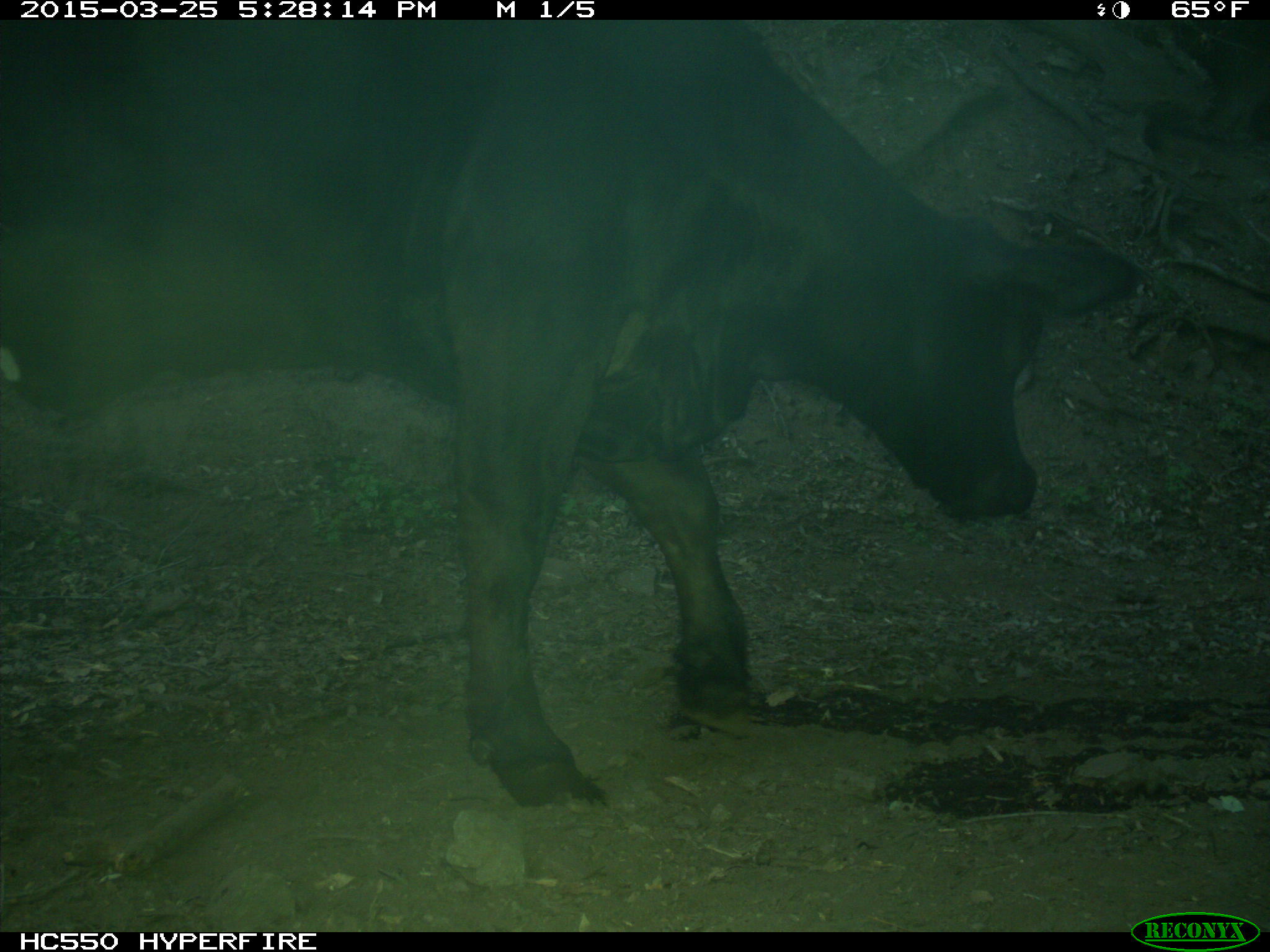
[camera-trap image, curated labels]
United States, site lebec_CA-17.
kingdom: Animalia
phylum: Chordata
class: Mammalia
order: Artiodactyla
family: Bovidae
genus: Bos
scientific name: Bos taurus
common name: domestic cow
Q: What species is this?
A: Bos taurus (domestic cow).